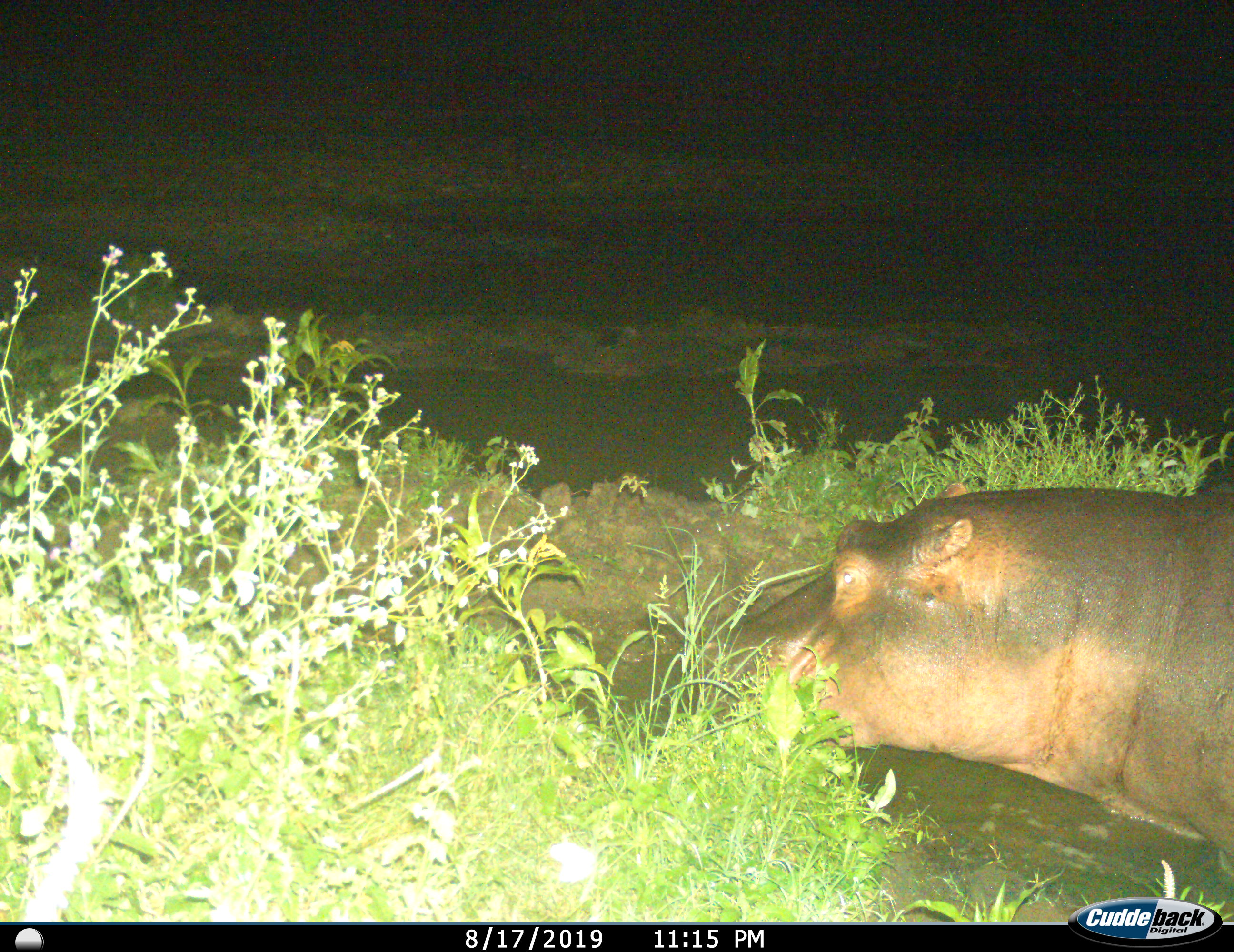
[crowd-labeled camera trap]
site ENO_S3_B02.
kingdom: Animalia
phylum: Chordata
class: Mammalia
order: Artiodactyla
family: Hippopotamidae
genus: Hippopotamus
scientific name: Hippopotamus amphibius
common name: hippopotamus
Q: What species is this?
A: Hippopotamus (Hippopotamus amphibius).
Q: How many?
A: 1.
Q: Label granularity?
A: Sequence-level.